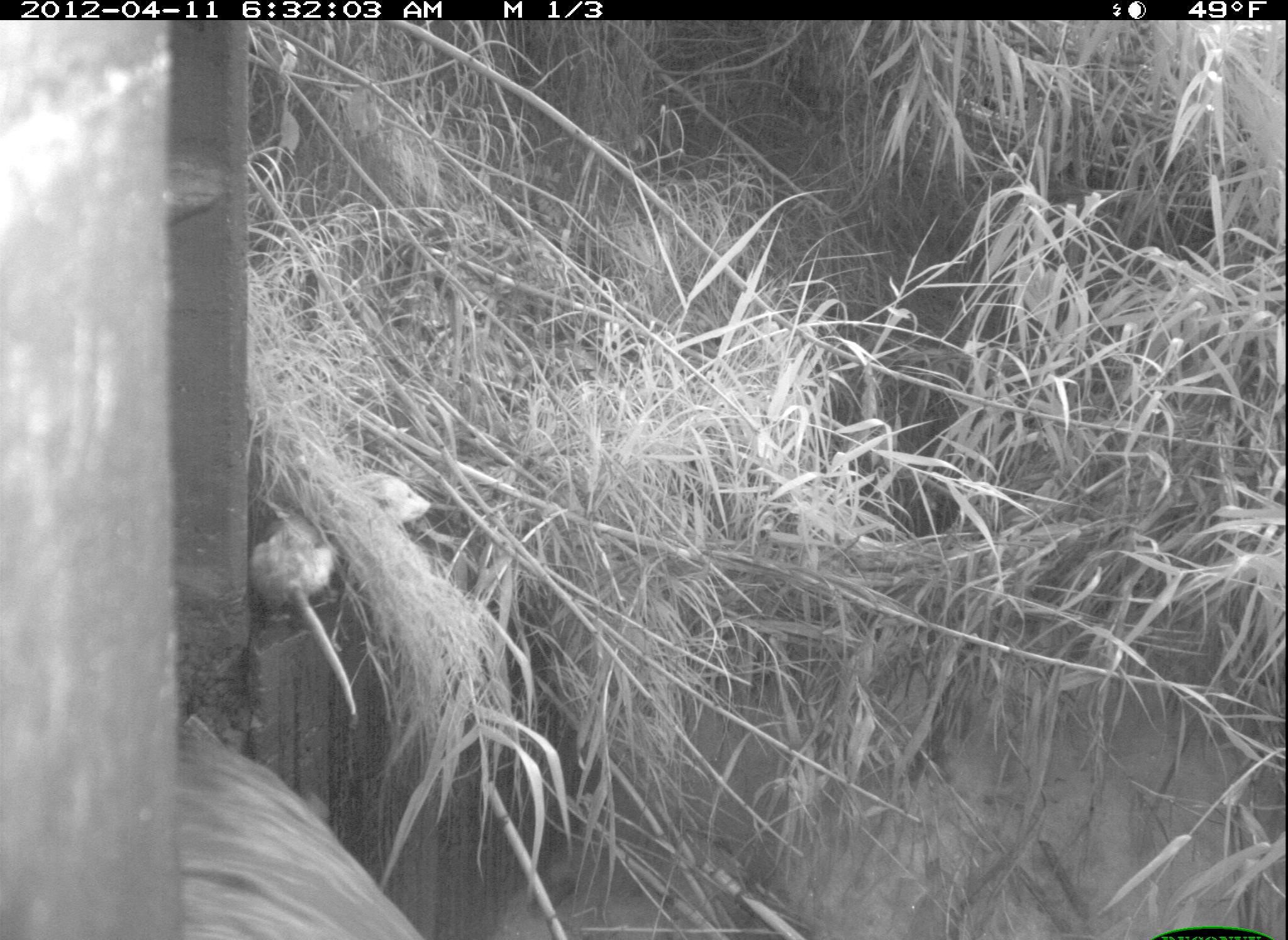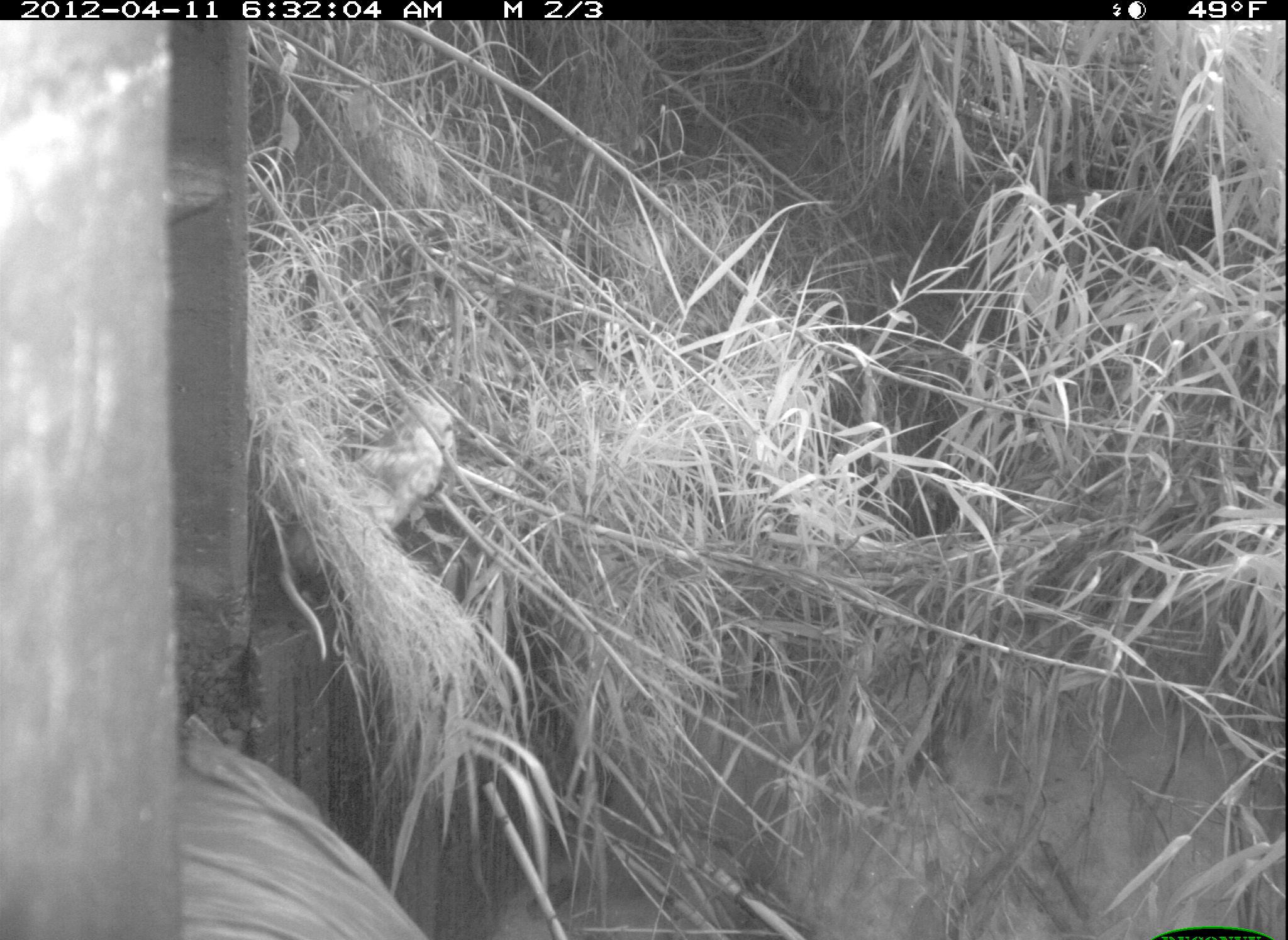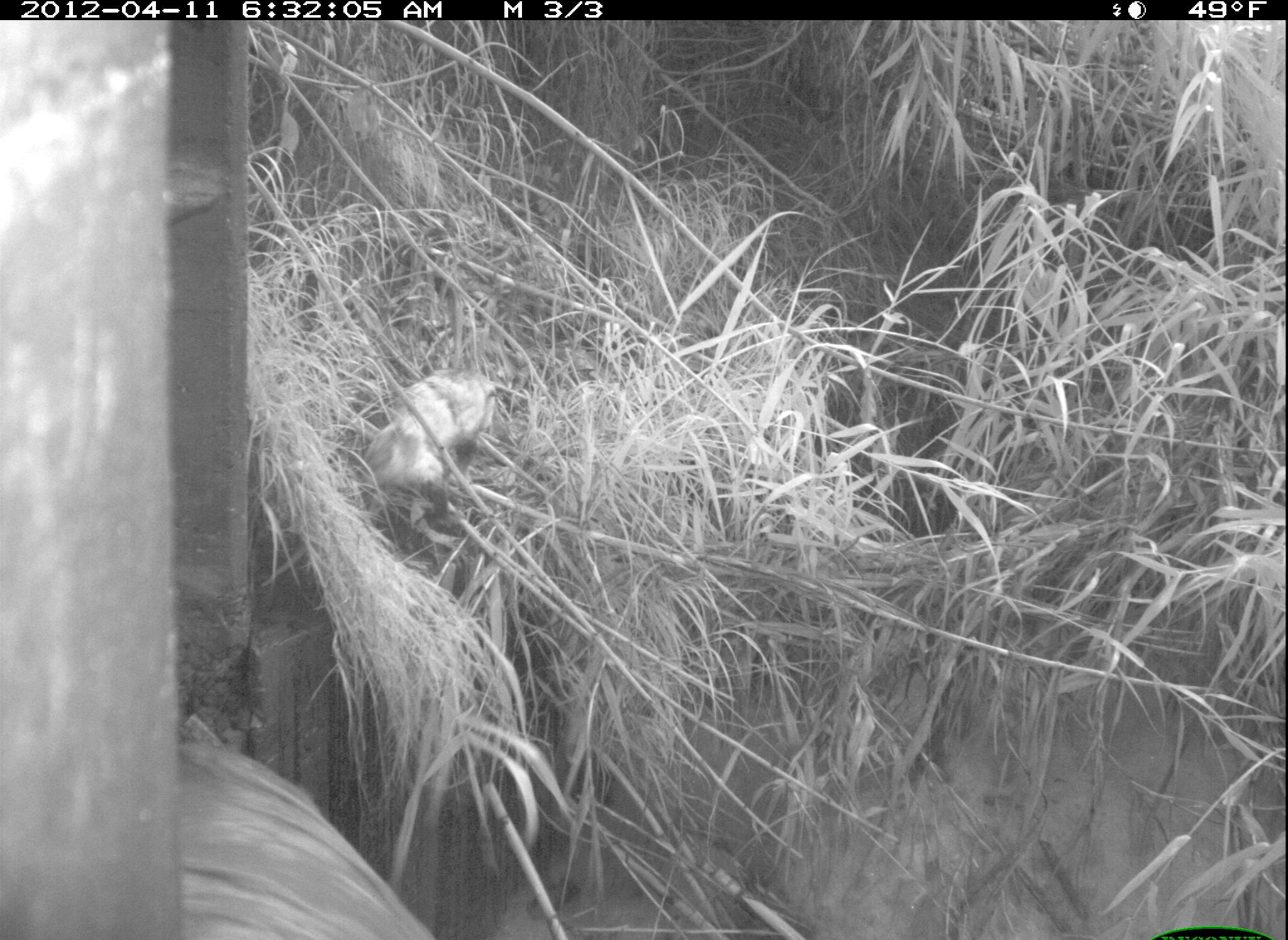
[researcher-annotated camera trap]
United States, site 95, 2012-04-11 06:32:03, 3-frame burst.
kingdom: Animalia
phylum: Chordata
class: Mammalia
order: Didelphimorphia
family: Didelphidae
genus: Didelphis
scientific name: Didelphis virginiana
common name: virginia opossum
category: opossum